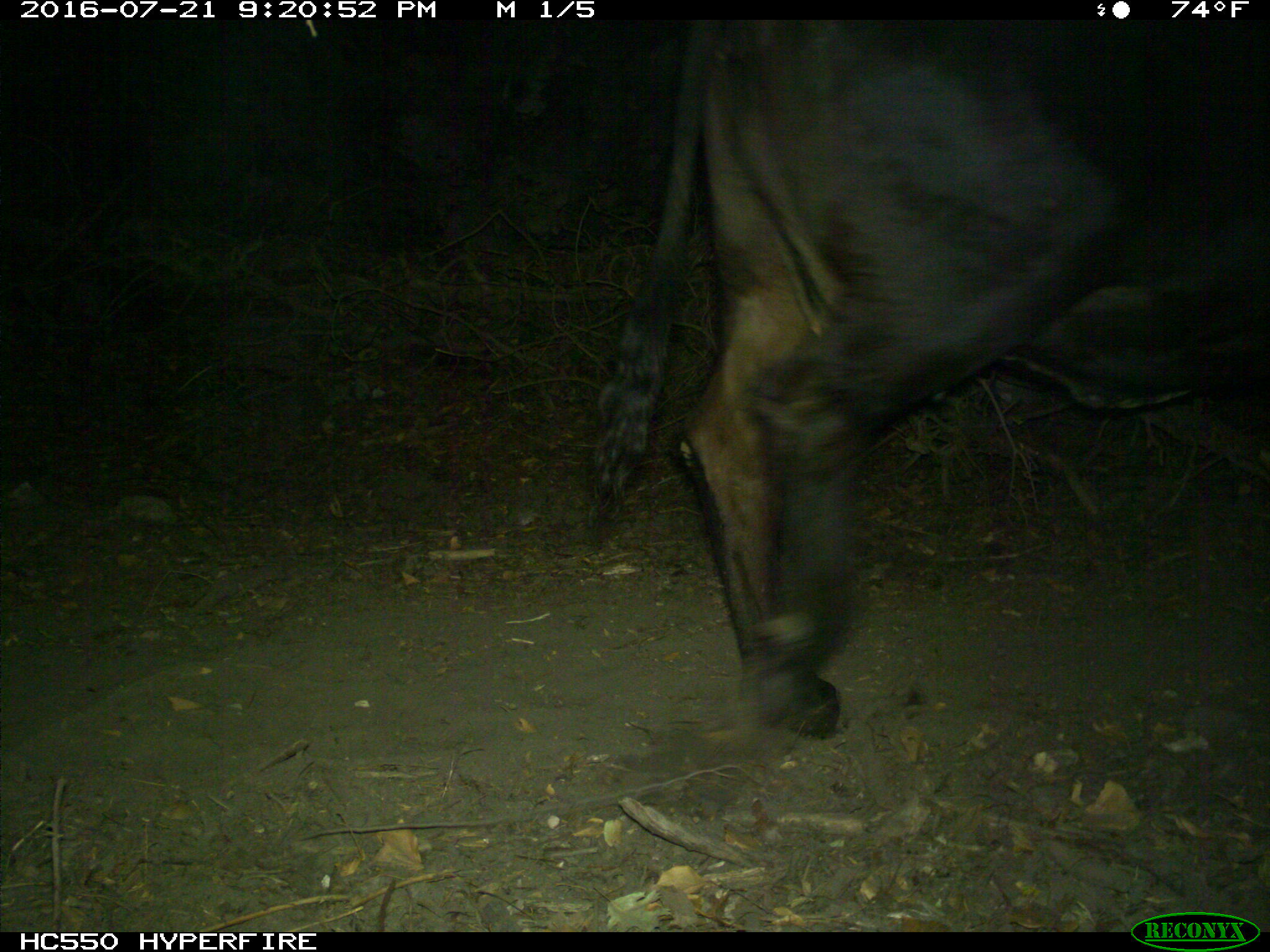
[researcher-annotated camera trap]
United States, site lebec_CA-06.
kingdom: Animalia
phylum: Chordata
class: Mammalia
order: Artiodactyla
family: Bovidae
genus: Bos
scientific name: Bos taurus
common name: domestic cow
Bos taurus (domestic cow).